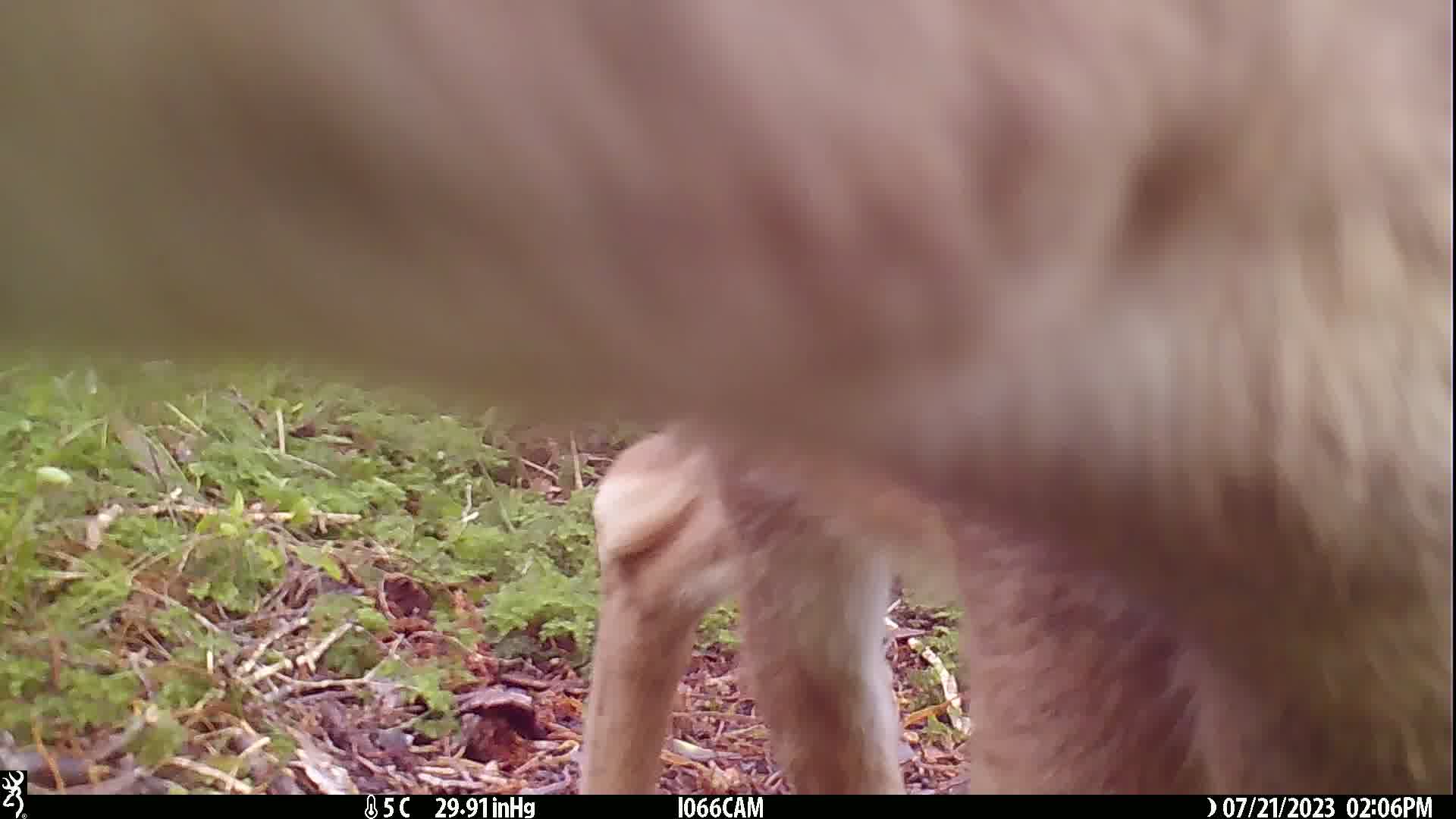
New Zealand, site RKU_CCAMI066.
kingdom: Animalia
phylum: Chordata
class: Mammalia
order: Artiodactyla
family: Cervidae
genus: Odocoileus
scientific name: Odocoileus virginianus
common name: white-tailed deer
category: white tailed deer